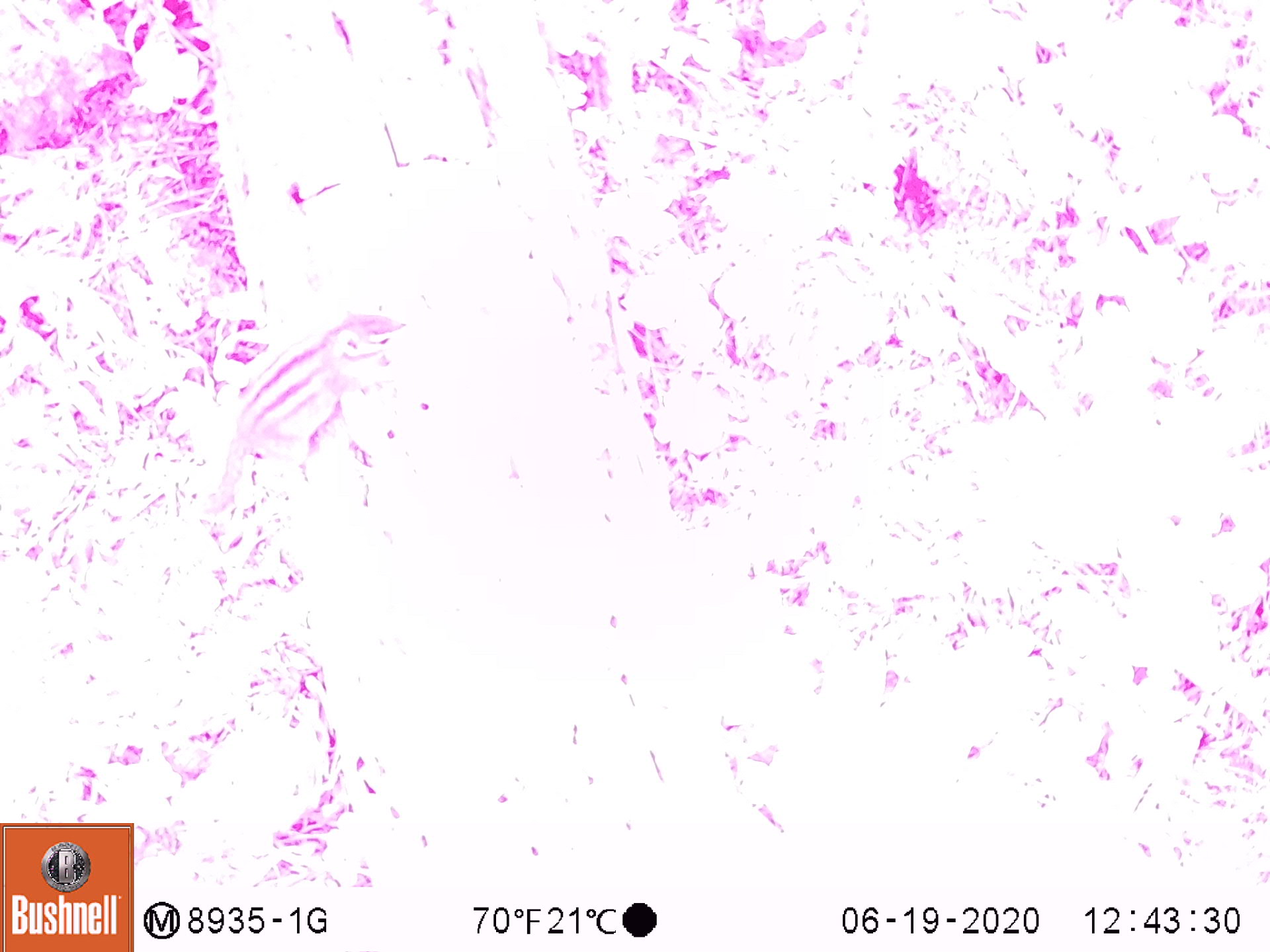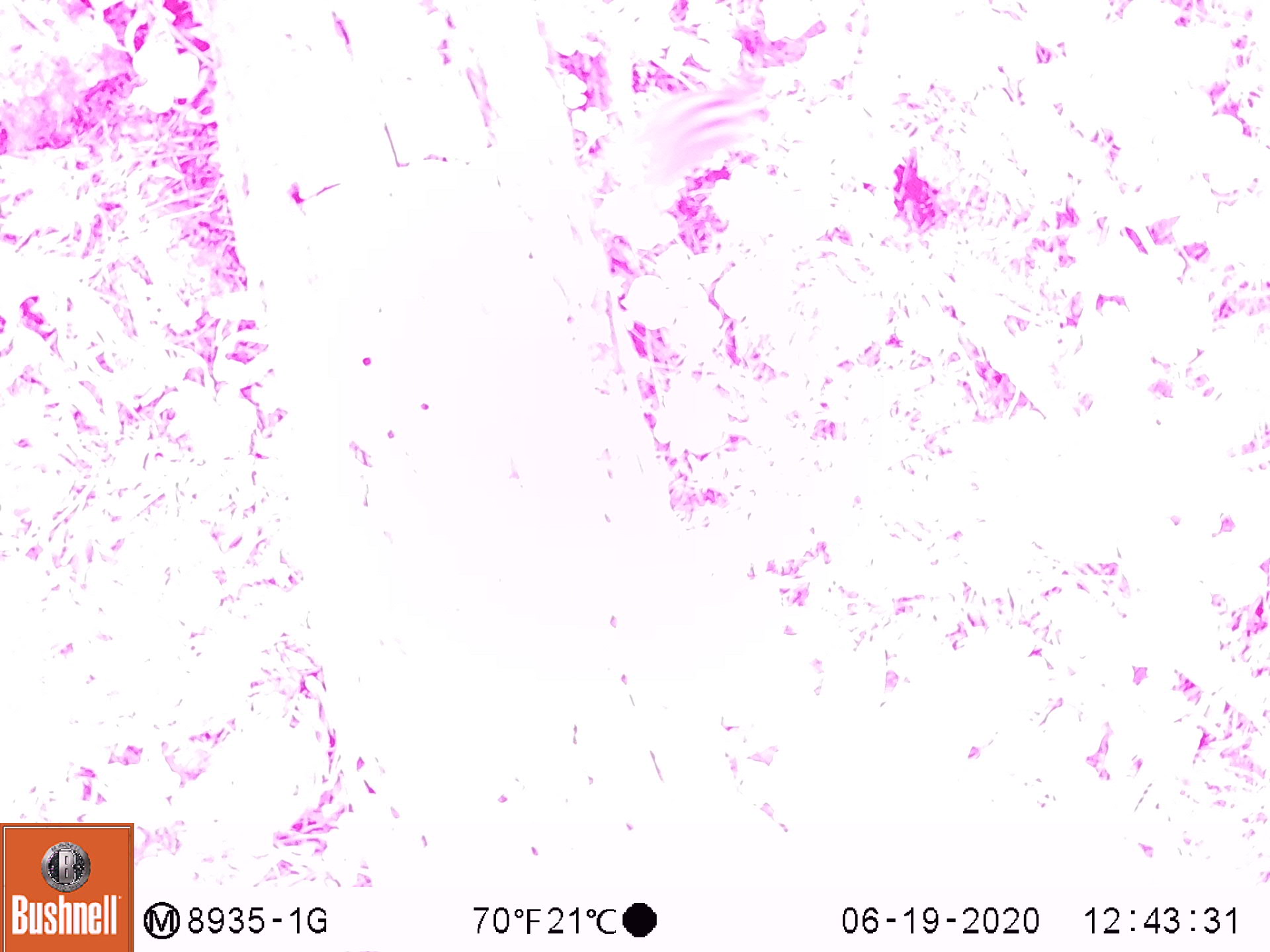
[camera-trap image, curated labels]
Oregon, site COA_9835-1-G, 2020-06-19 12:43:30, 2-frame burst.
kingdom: Animalia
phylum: Chordata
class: Mammalia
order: Rodentia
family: Sciuridae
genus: Neotamias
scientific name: Neotamias townsendii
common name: townsend's chipmunk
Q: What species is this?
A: Townsend's chipmunk (Neotamias townsendii).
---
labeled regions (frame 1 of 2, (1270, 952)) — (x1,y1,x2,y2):
townsend's chipmunk: (201,297,413,520)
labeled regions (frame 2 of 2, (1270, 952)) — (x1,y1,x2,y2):
townsend's chipmunk: (625,78,770,192)